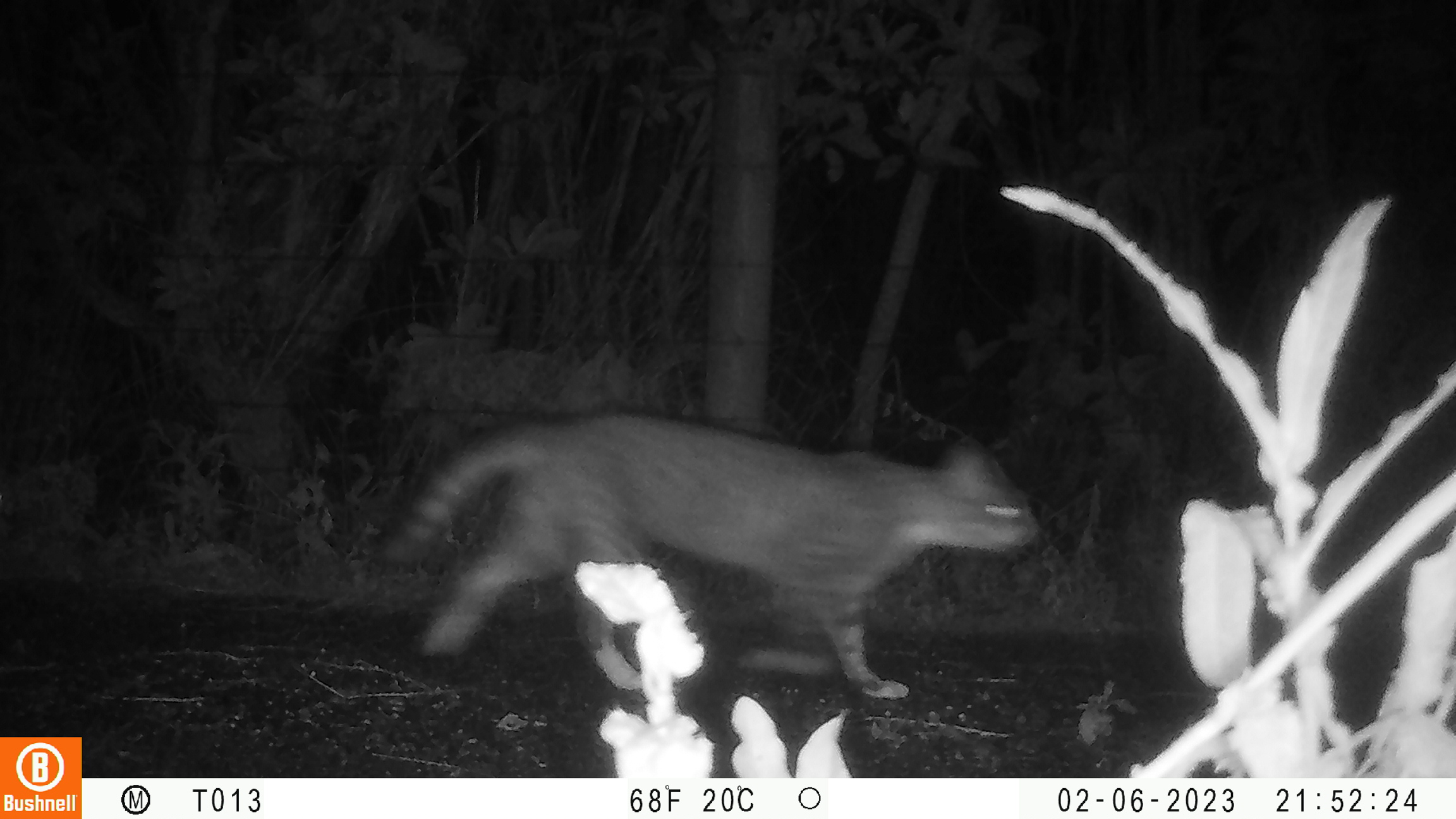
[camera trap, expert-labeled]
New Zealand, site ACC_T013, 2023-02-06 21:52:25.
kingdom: Animalia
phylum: Chordata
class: Mammalia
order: Carnivora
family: Felidae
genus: Felis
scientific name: Felis catus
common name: domestic cat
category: cat